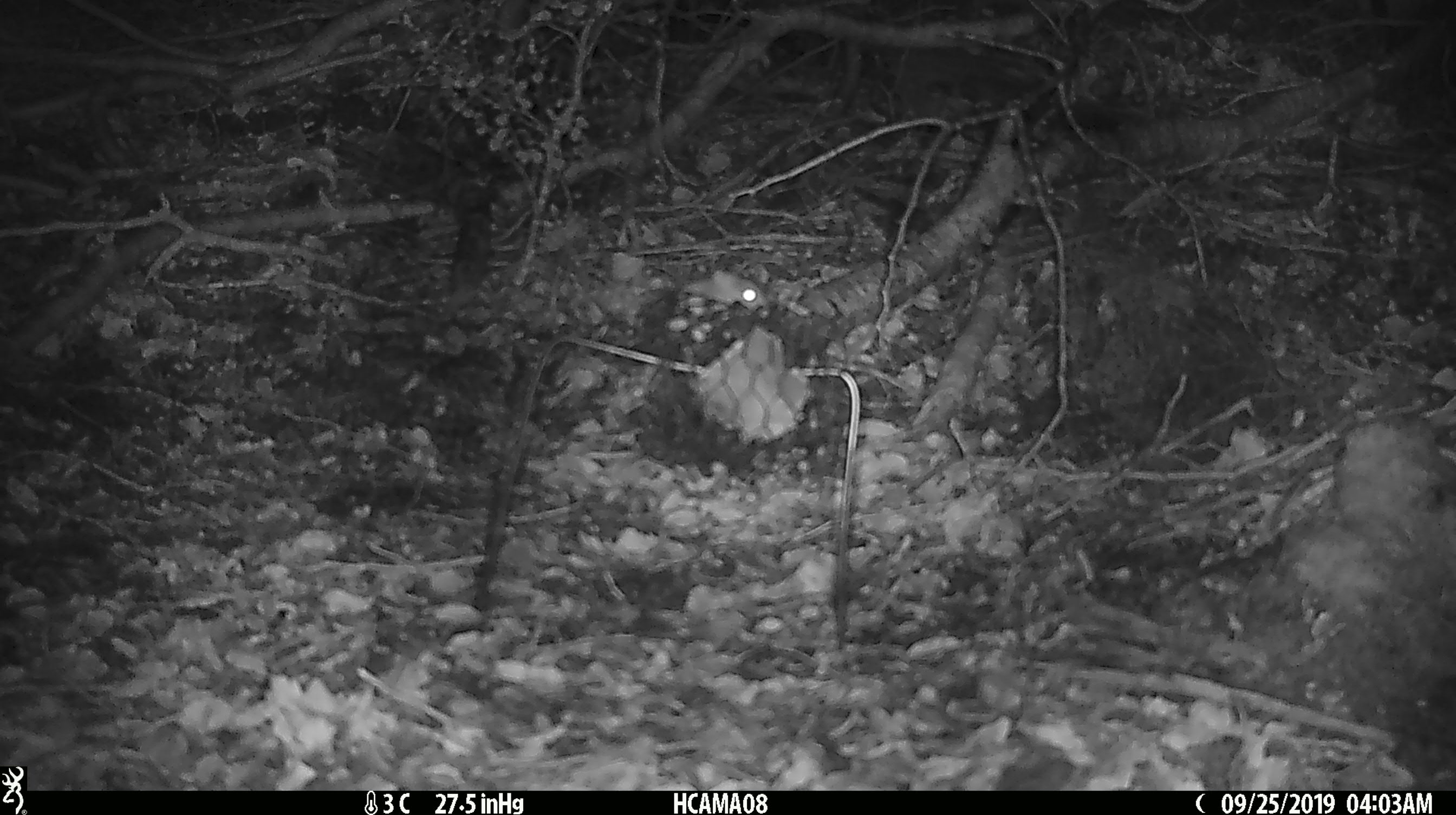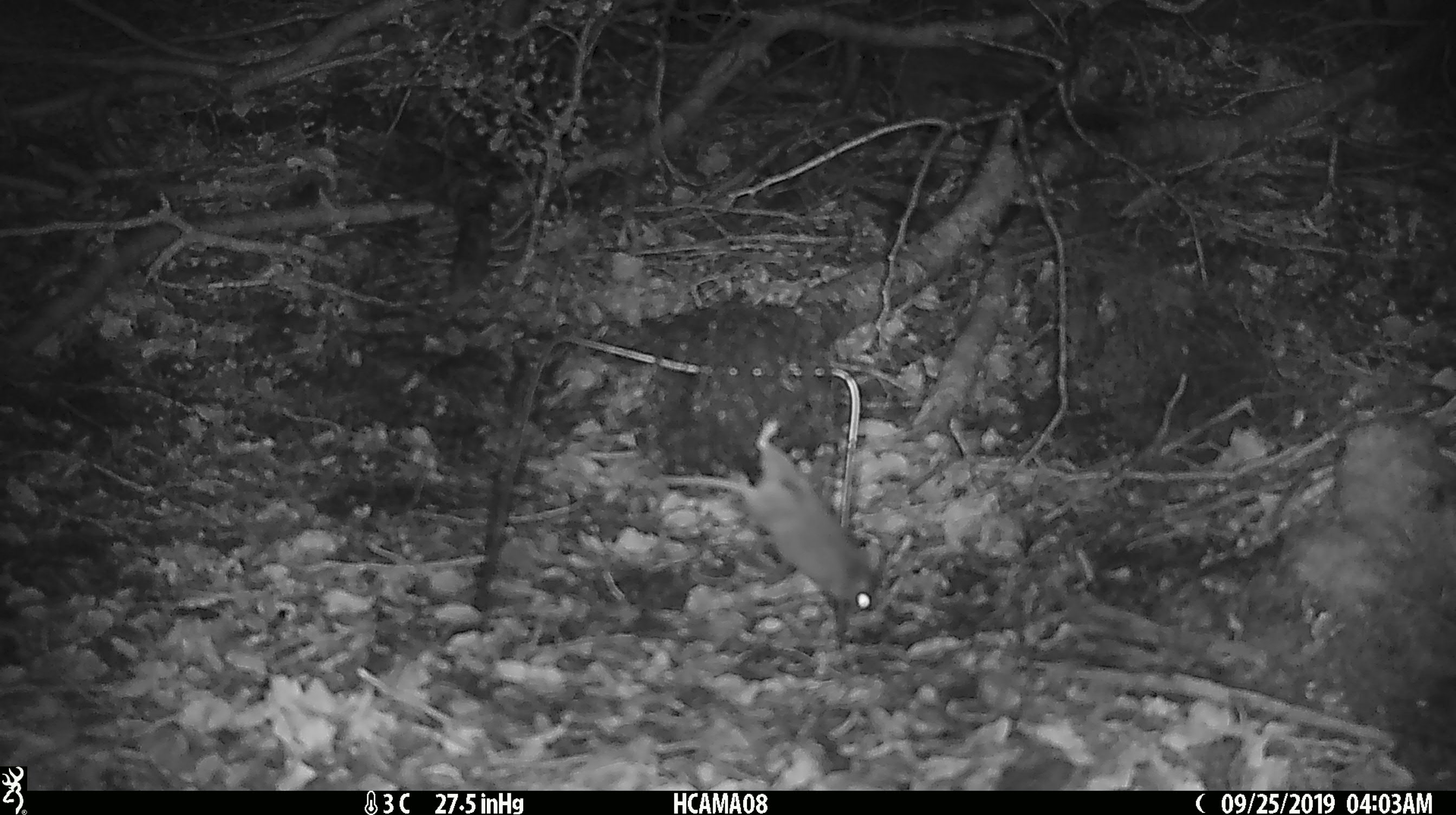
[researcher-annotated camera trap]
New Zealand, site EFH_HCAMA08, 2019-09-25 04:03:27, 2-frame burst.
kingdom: Animalia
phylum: Chordata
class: Mammalia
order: Rodentia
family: Muridae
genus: Mus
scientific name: Mus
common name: mouse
Mouse (Mus).